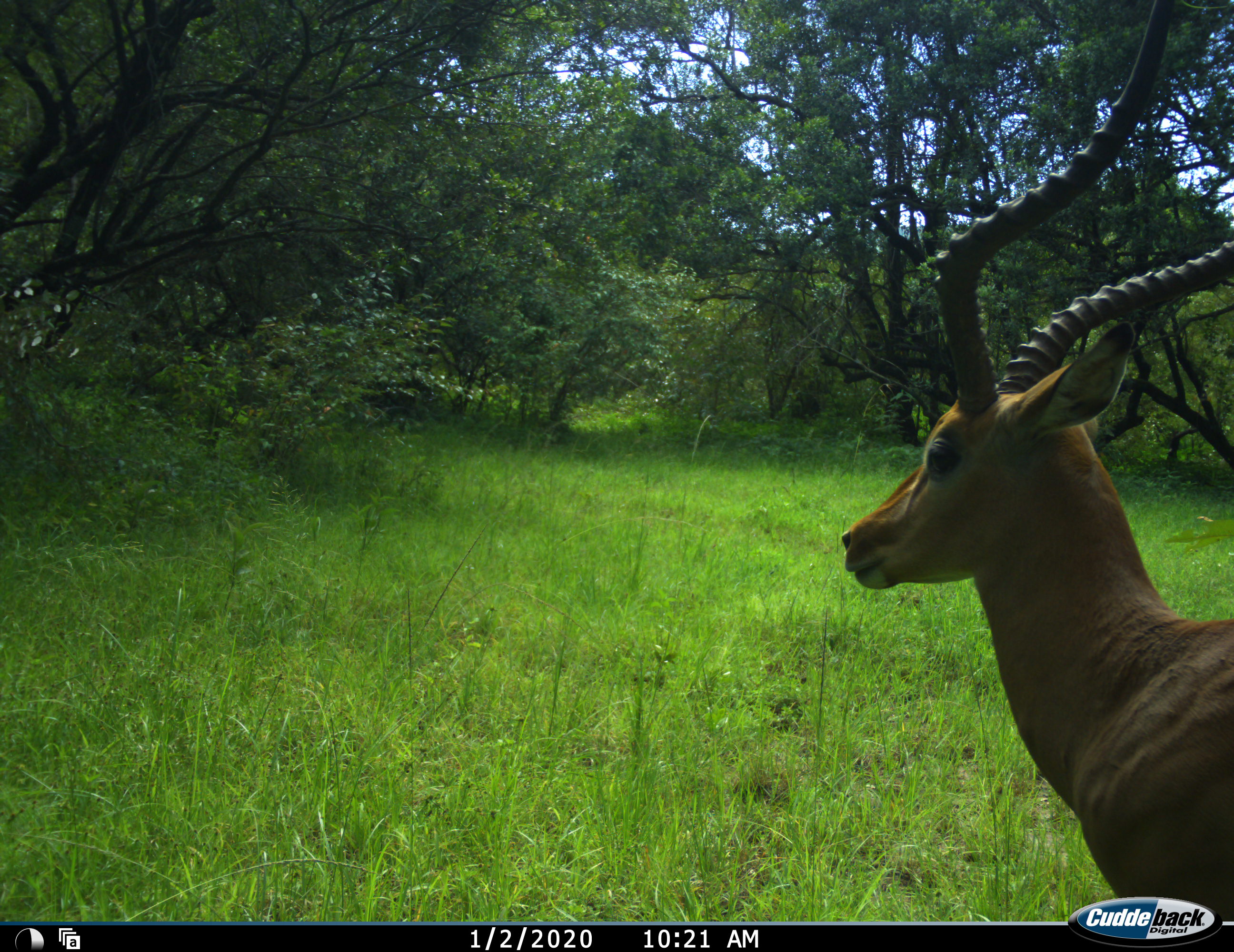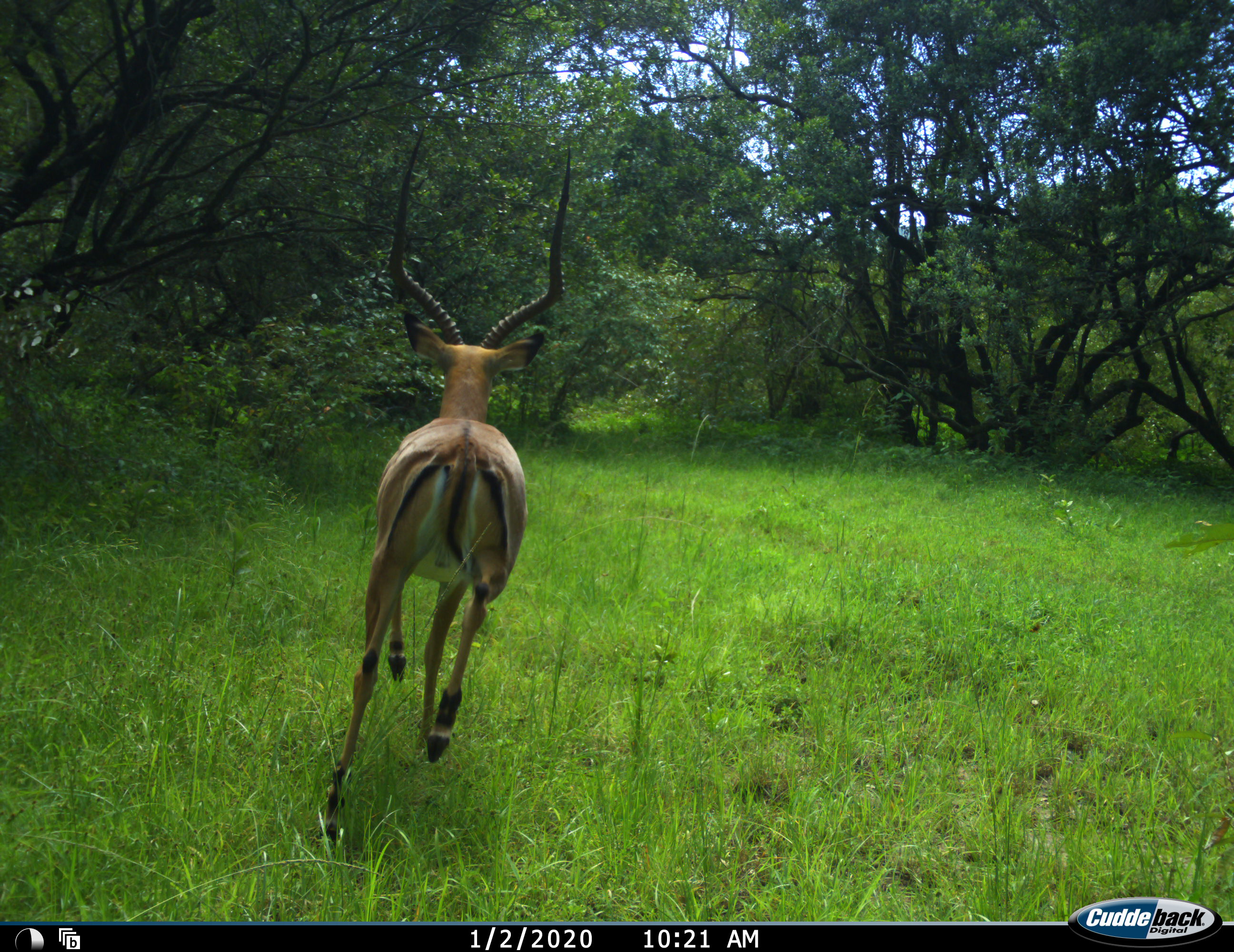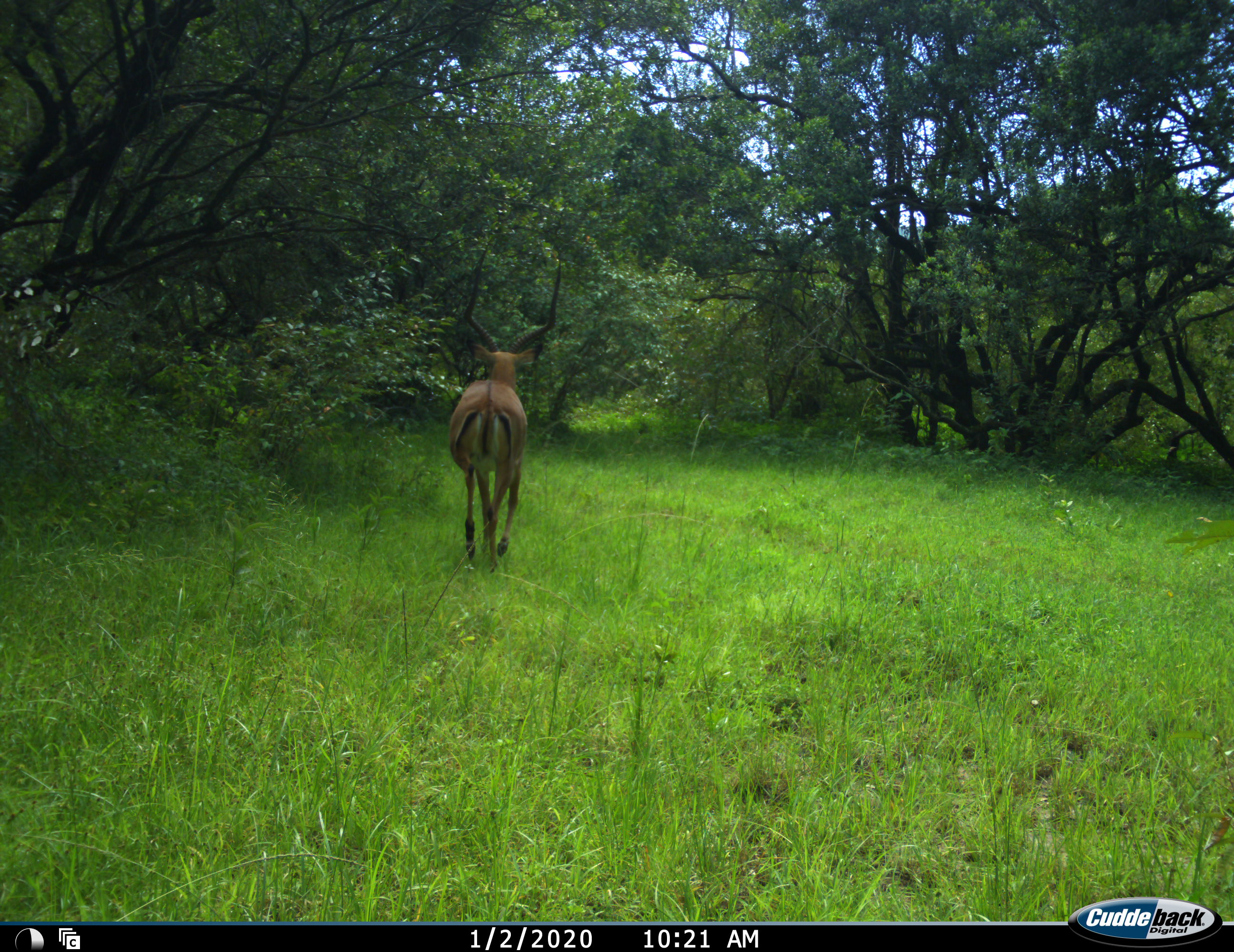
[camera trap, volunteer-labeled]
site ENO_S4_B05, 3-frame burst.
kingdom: Animalia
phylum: Chordata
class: Mammalia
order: Artiodactyla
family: Bovidae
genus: Aepyceros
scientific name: Aepyceros melampus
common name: impala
Impala (Aepyceros melampus), count 1. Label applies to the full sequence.